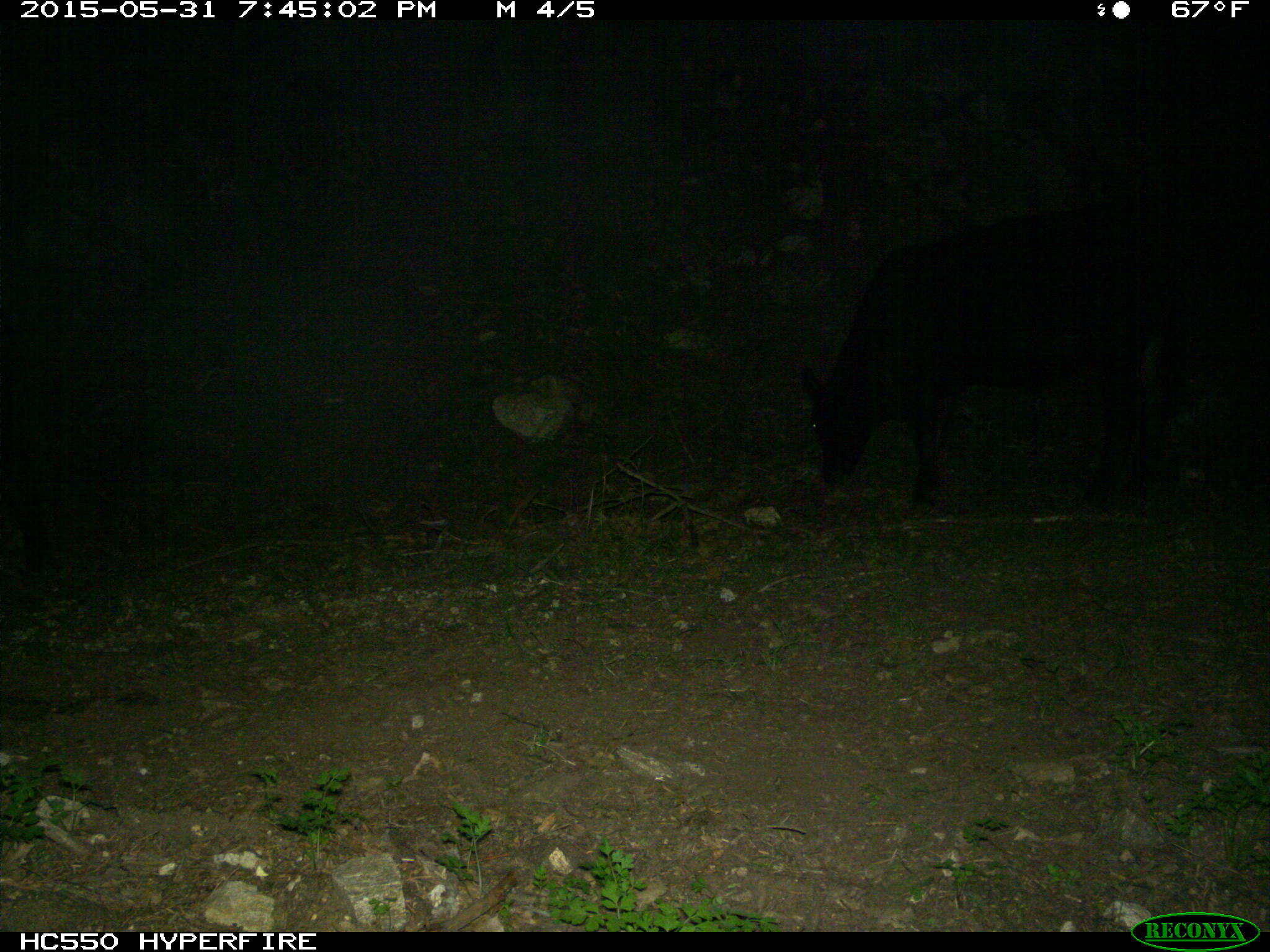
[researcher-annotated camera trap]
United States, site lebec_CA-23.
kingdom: Animalia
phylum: Chordata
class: Mammalia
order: Artiodactyla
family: Bovidae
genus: Bos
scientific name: Bos taurus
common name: domestic cow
Bos taurus (domestic cow).